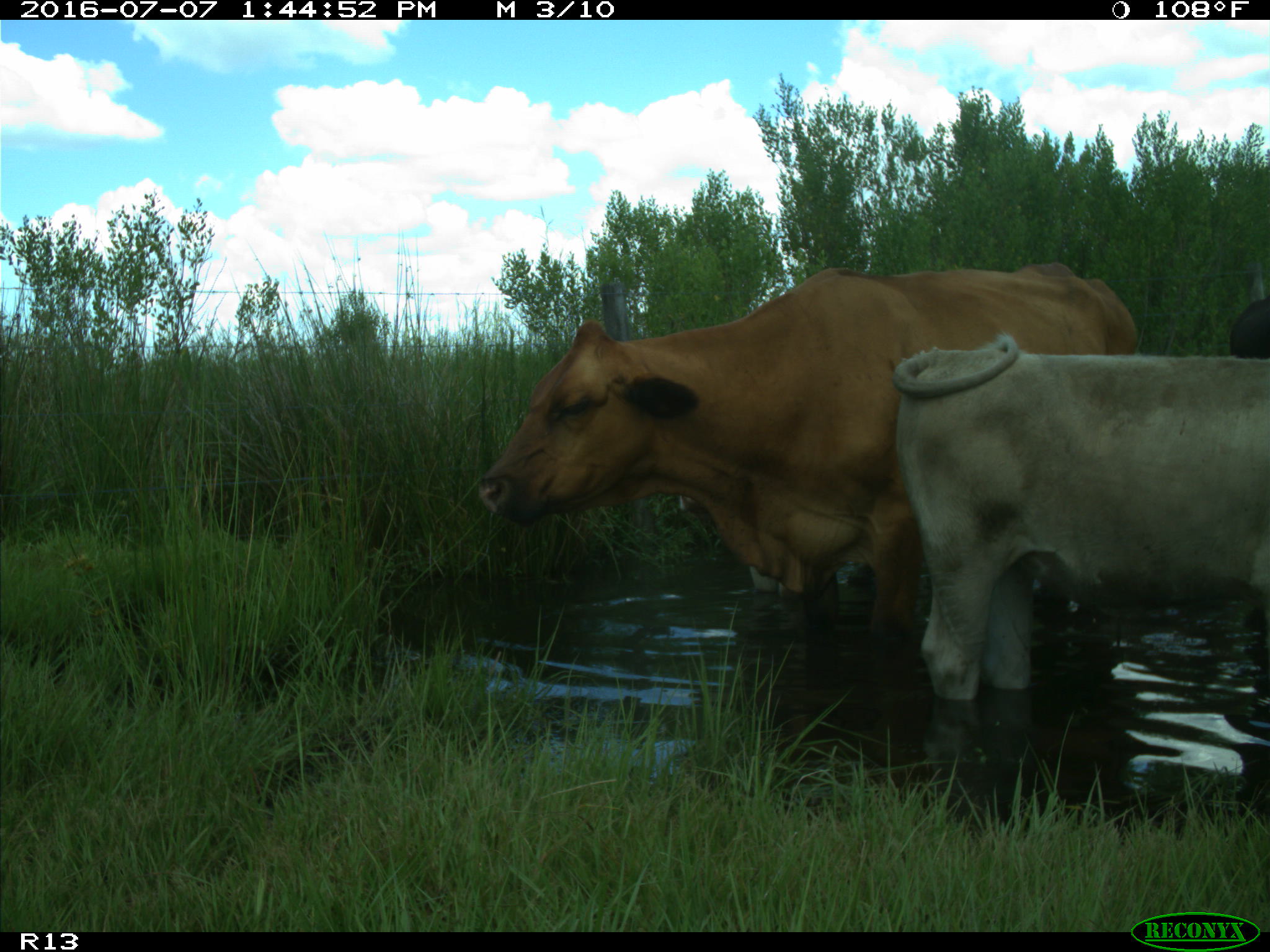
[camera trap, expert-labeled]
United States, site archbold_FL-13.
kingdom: Animalia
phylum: Chordata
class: Mammalia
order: Artiodactyla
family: Bovidae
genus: Bos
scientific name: Bos taurus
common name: domestic cow